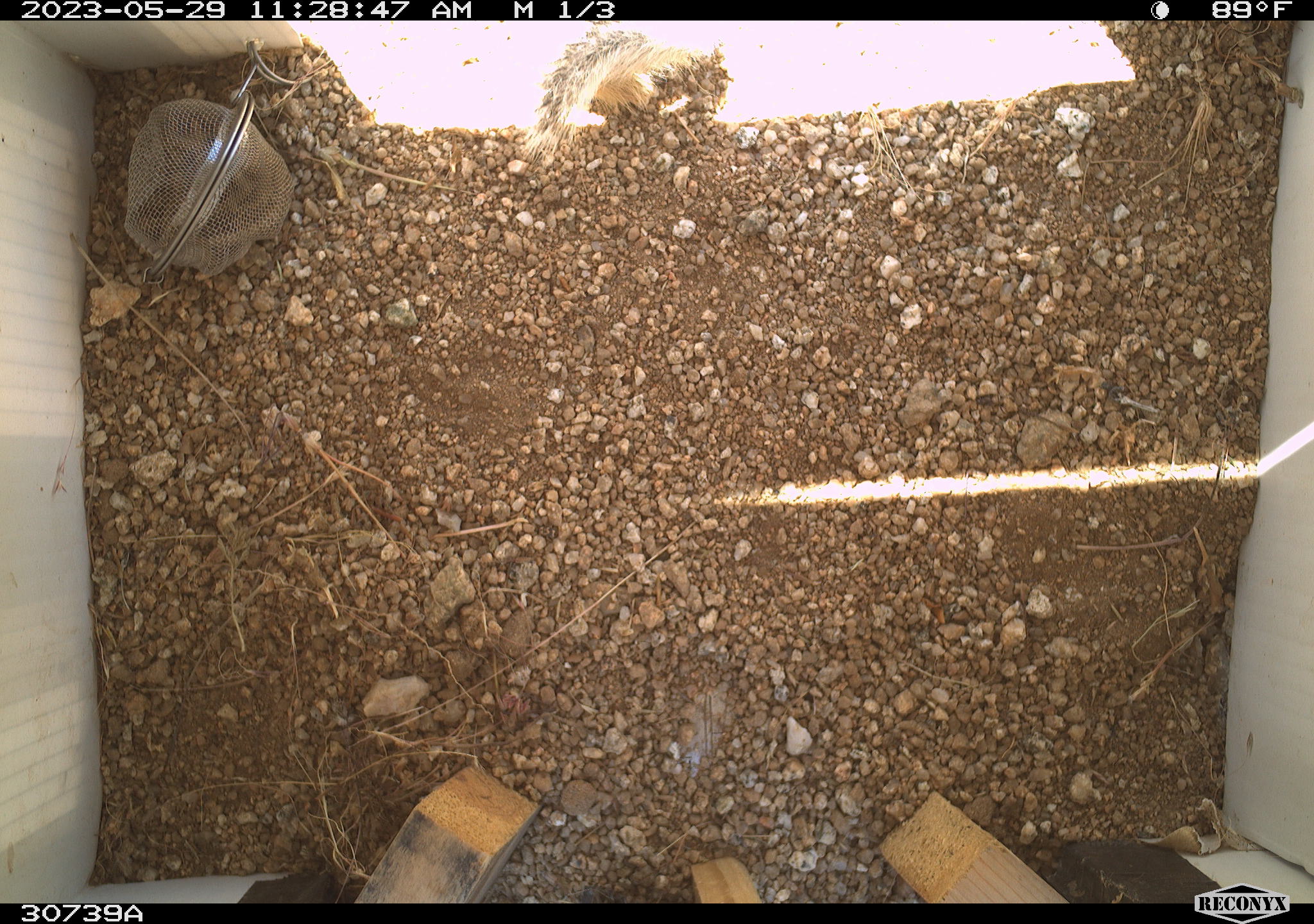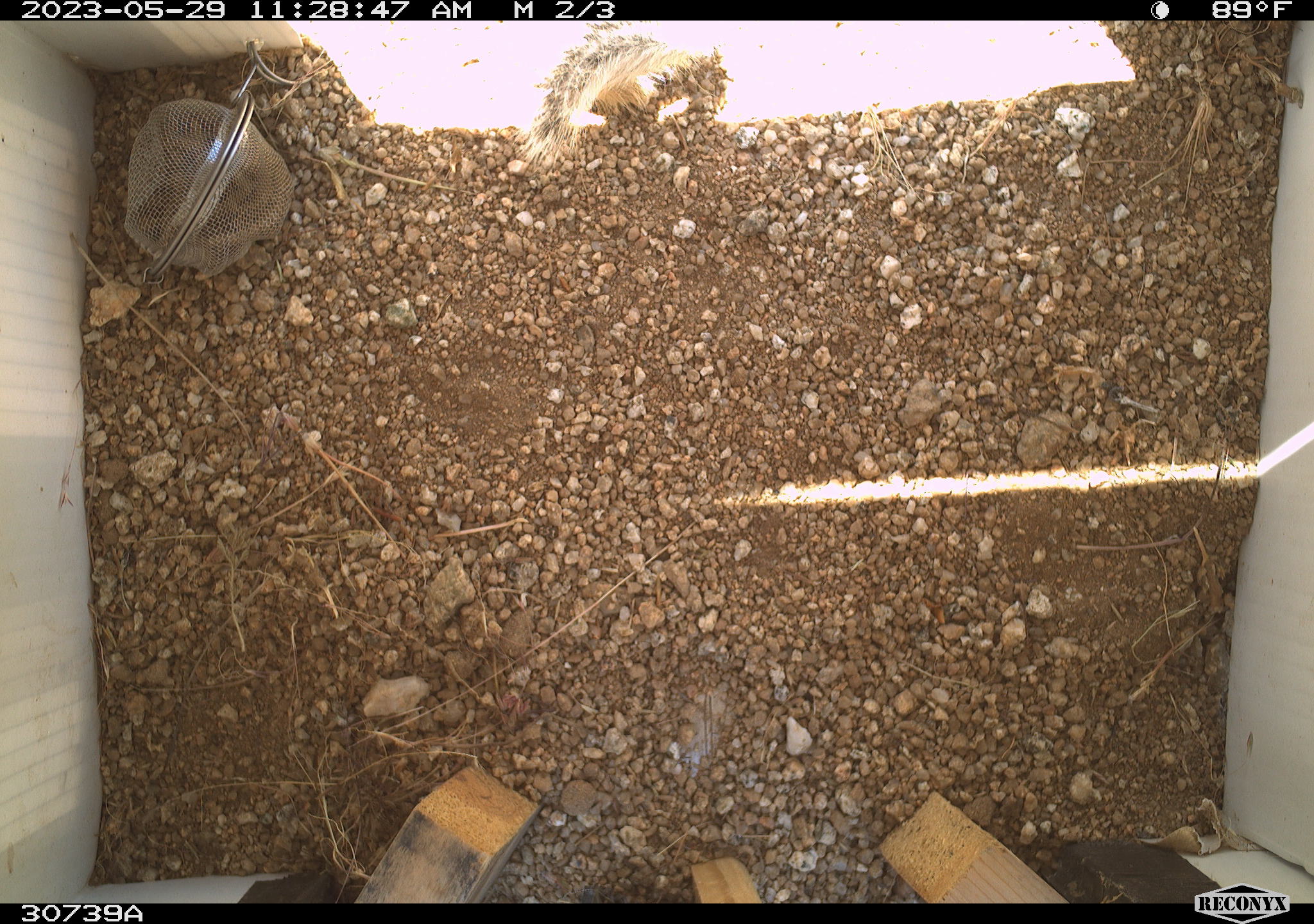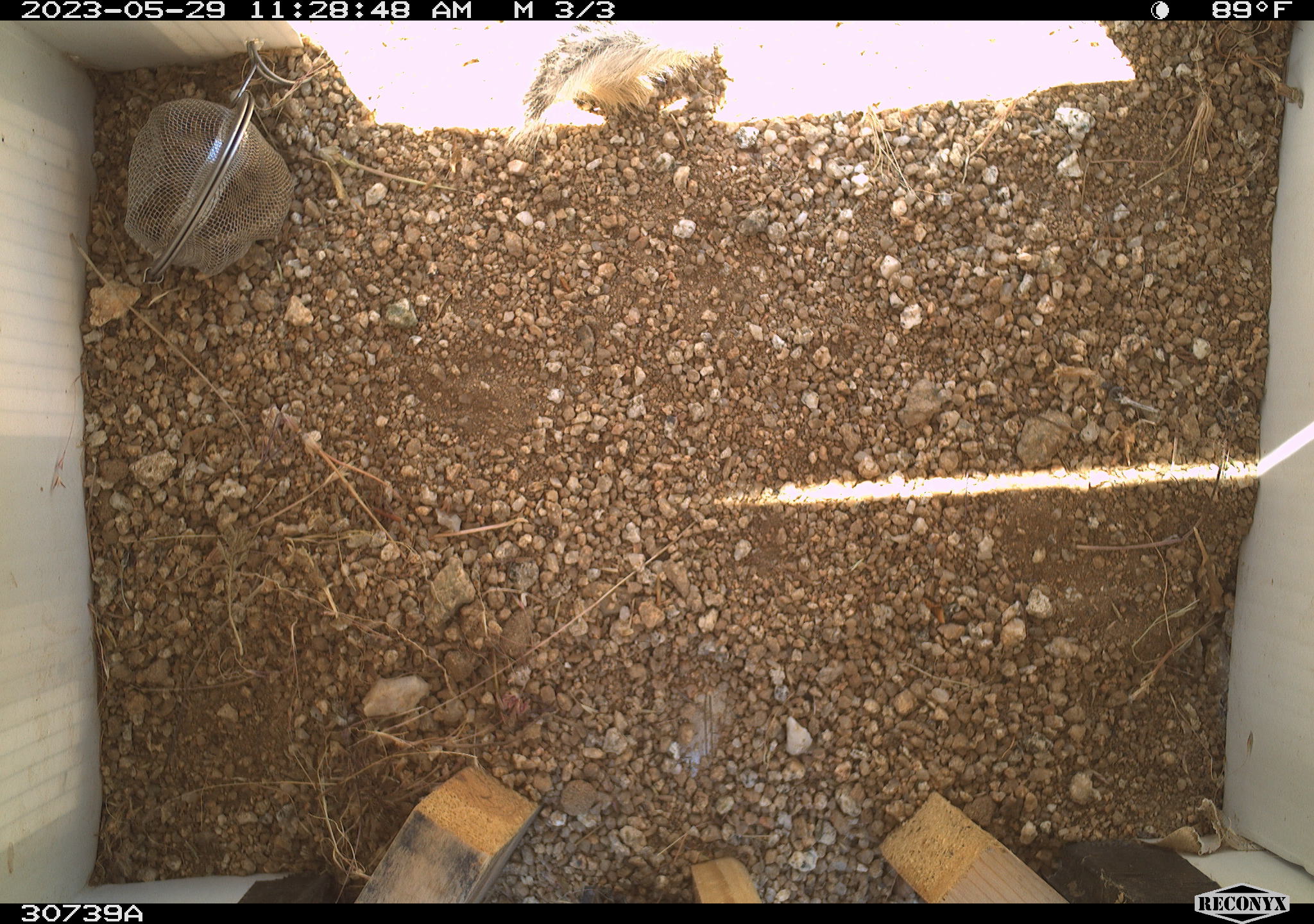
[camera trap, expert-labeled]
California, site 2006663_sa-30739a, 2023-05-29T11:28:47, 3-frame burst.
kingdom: Animalia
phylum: Chordata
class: Mammalia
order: Rodentia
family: Sciuridae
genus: Ammospermophilus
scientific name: Ammospermophilus leucurus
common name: white-tailed antelope squirrel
White-tailed antelope squirrel (Ammospermophilus leucurus).